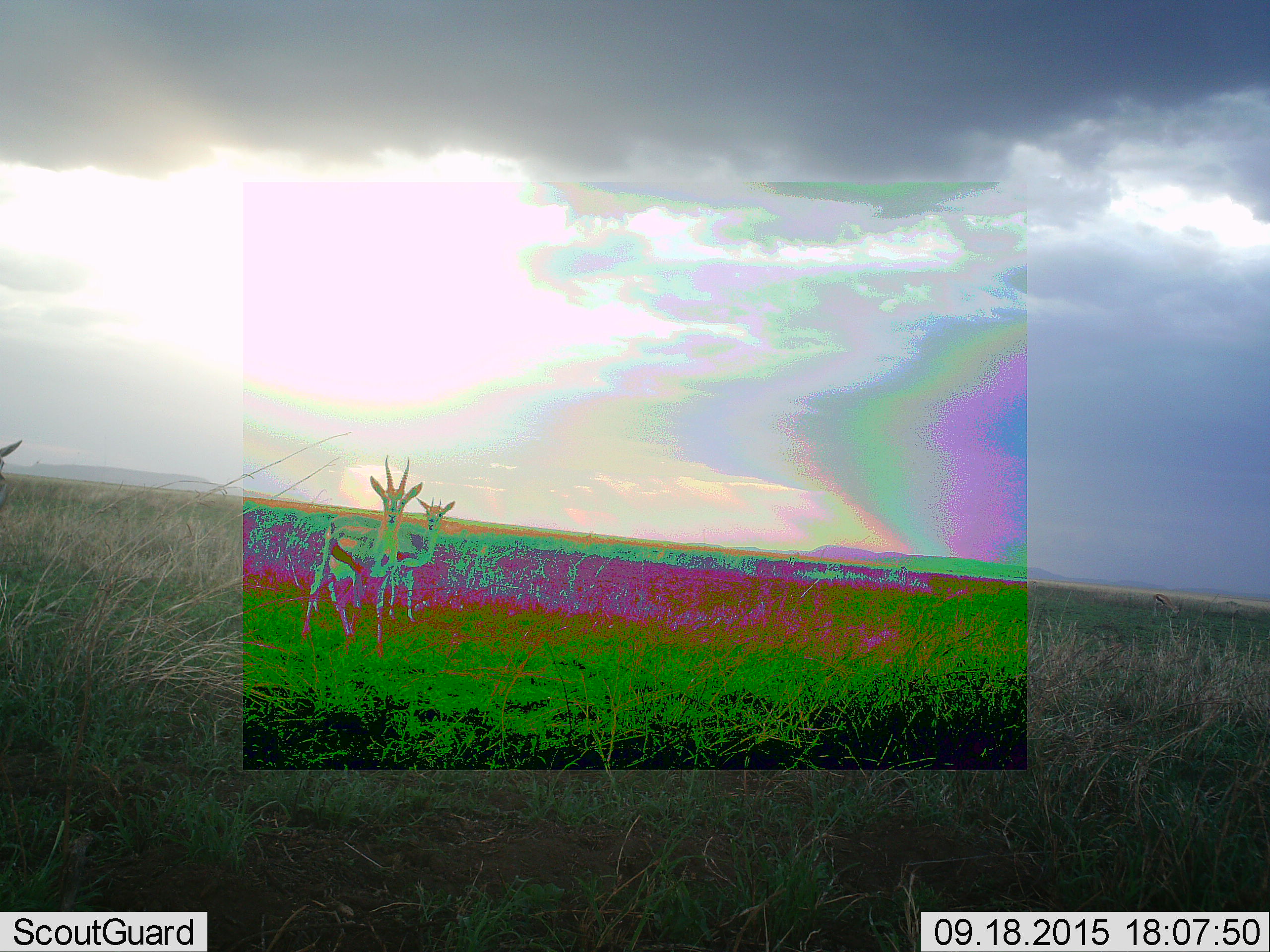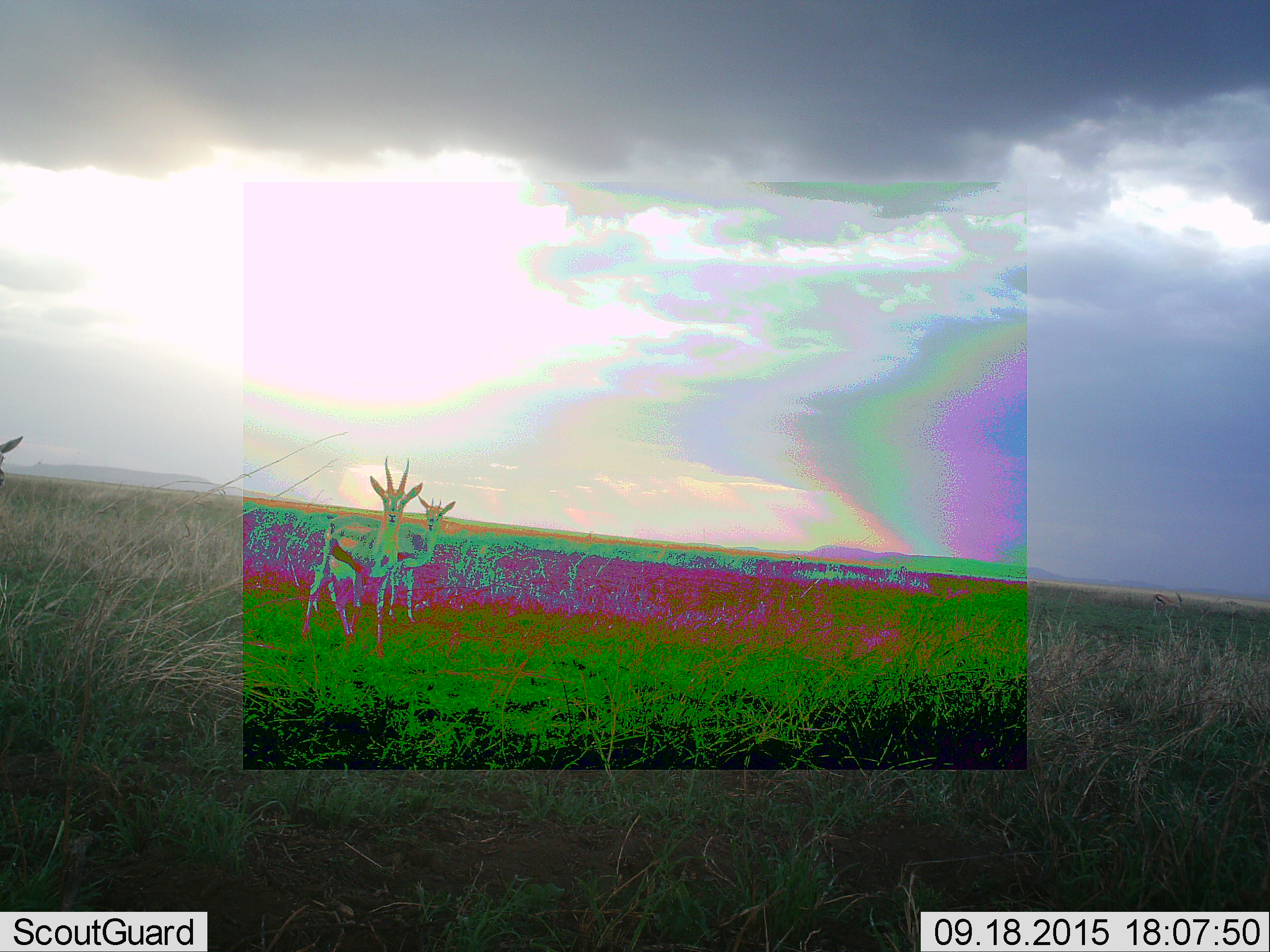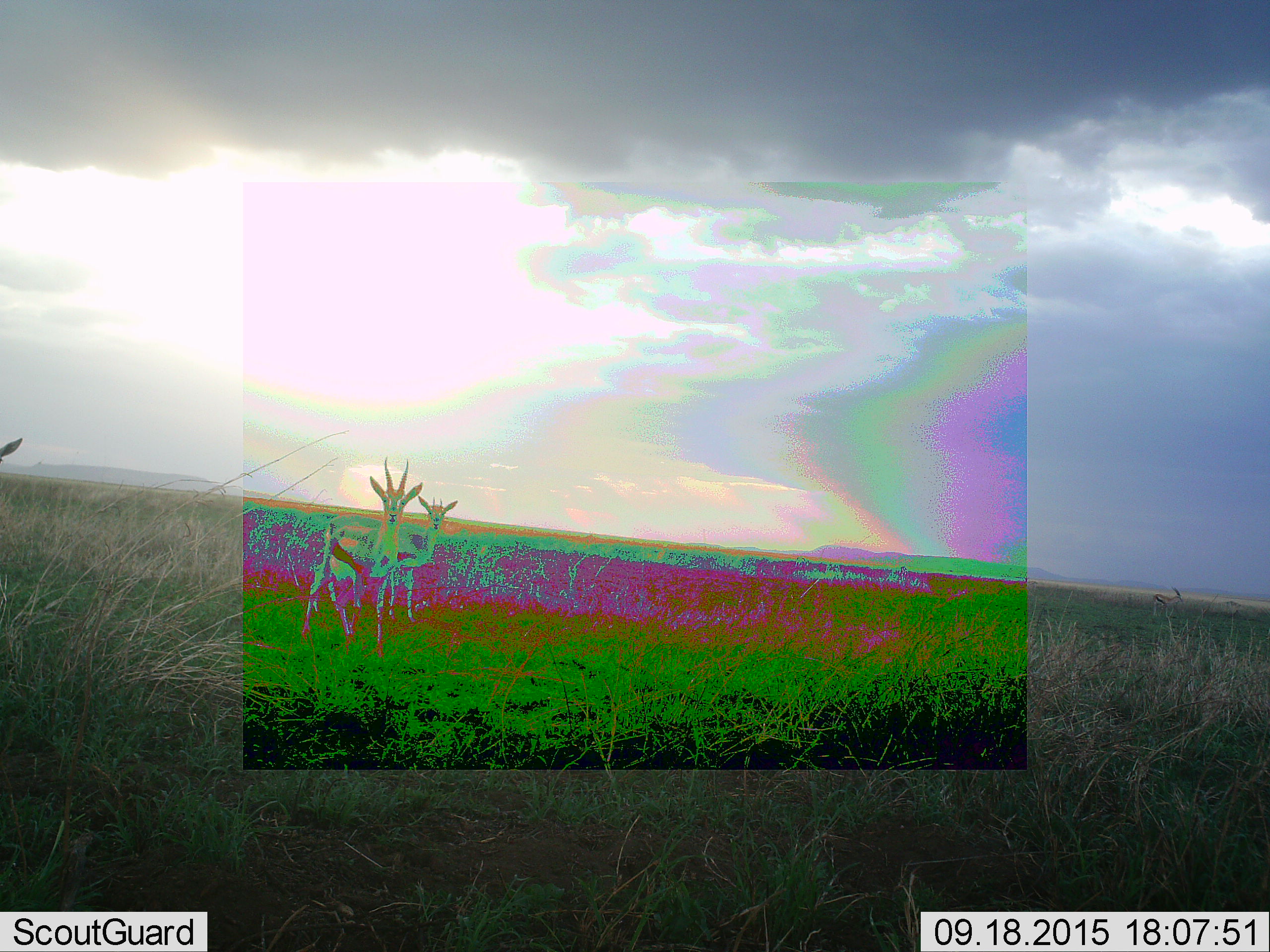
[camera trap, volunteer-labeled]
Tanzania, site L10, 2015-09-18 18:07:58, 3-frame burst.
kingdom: Animalia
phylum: Chordata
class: Mammalia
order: Artiodactyla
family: Bovidae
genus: Eudorcas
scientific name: Eudorcas thomsonii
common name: thomson's gazelle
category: gazellethomsons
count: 4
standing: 100%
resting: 0%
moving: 11%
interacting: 0%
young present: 0%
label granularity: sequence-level